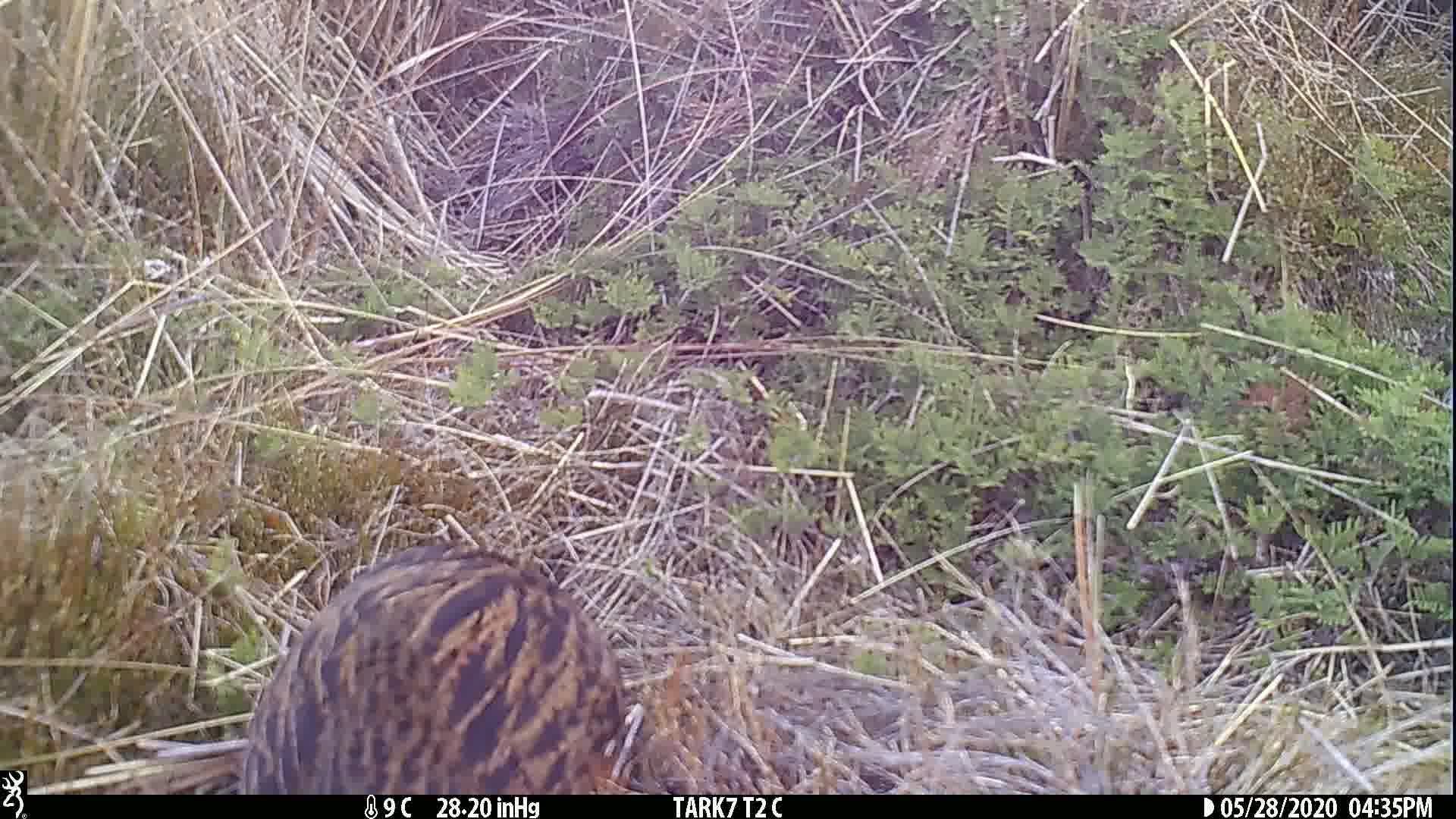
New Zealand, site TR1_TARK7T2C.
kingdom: Animalia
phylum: Chordata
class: Aves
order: Gruiformes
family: Rallidae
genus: Gallirallus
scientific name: Gallirallus australis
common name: weka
Weka (Gallirallus australis).